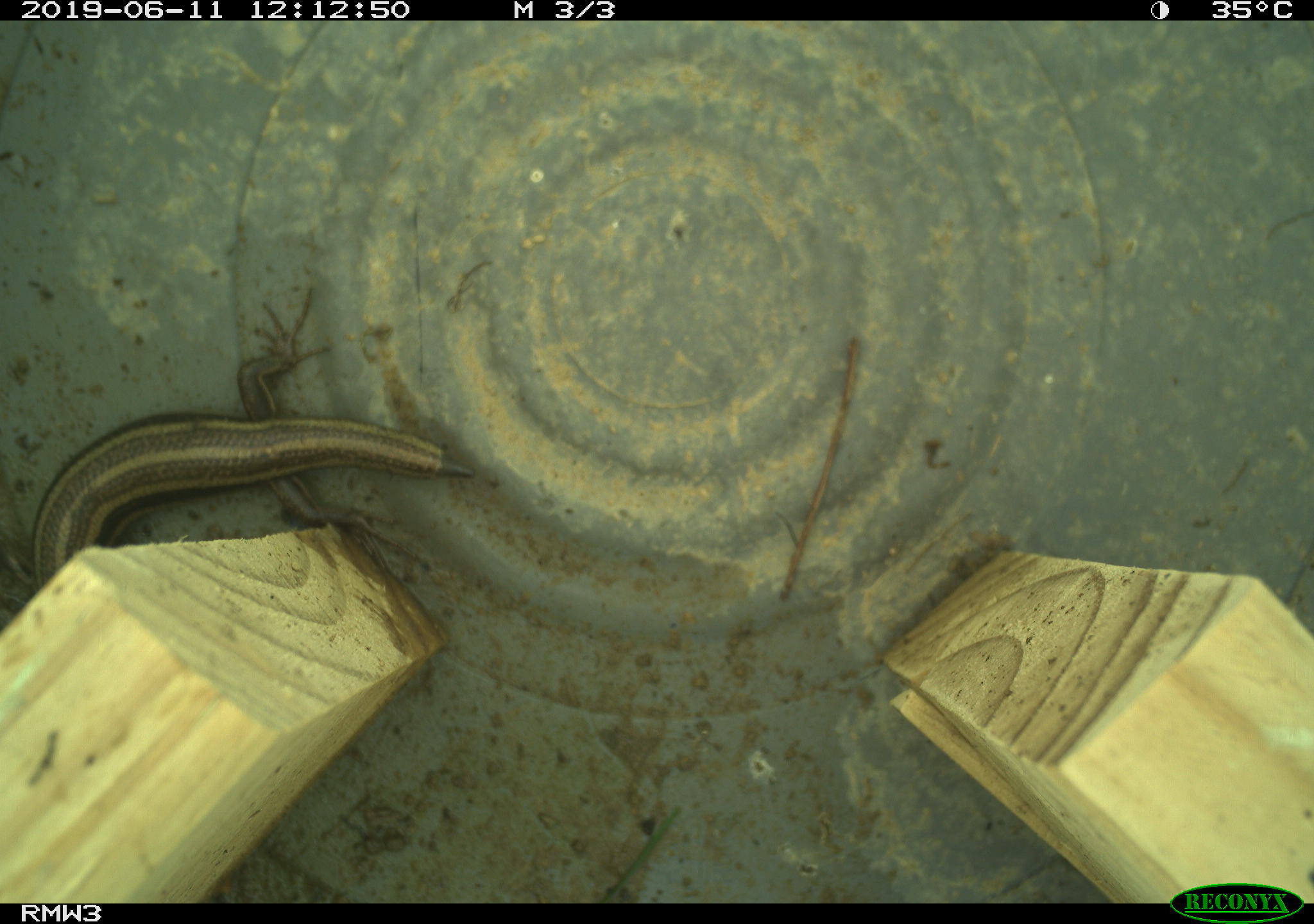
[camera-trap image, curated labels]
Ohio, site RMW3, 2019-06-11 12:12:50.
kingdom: Animalia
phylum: Chordata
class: Reptilia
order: Squamata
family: Scincidae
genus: Plestiodon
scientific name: Plestiodon fasciatus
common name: common five-lined skink